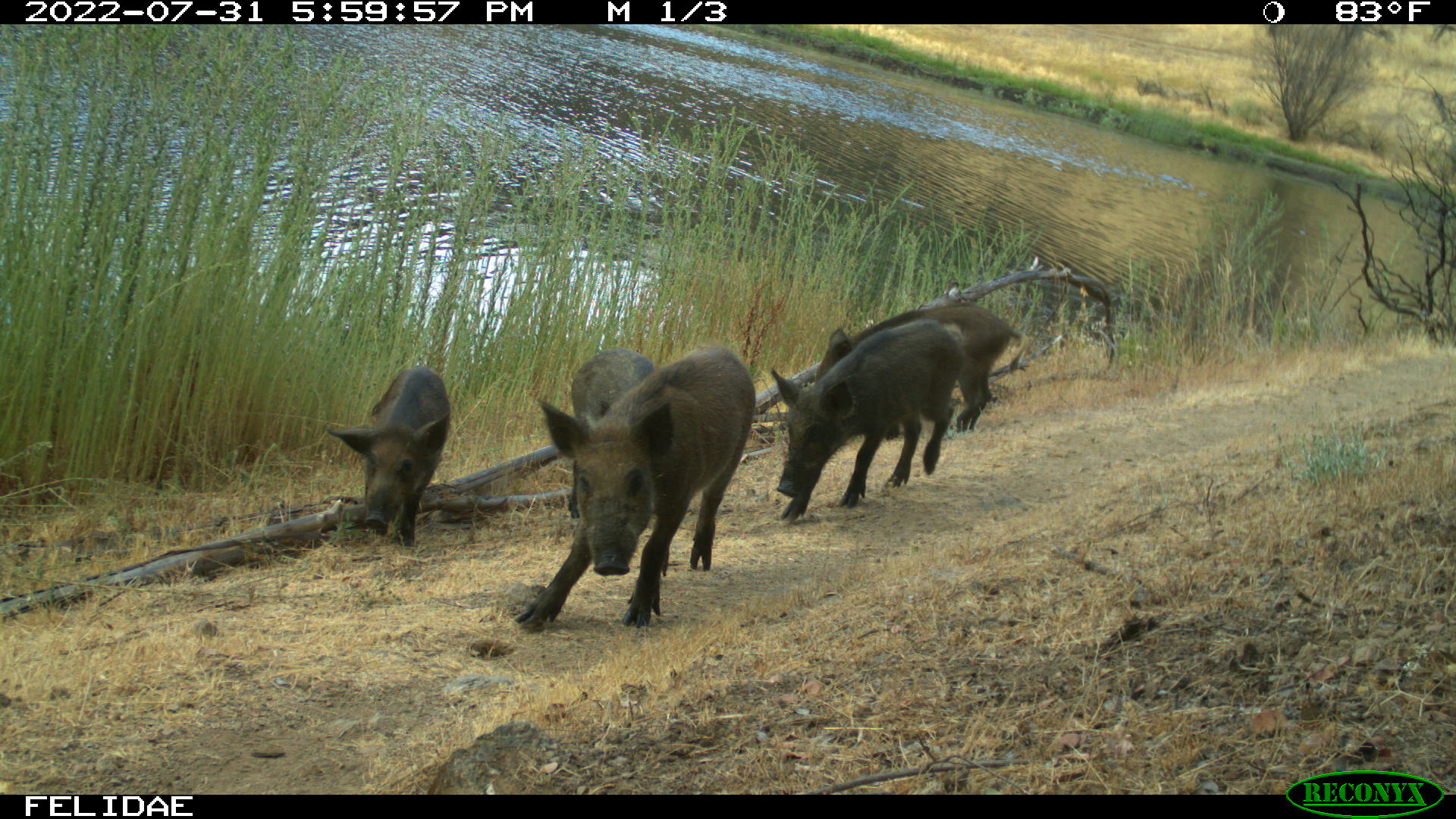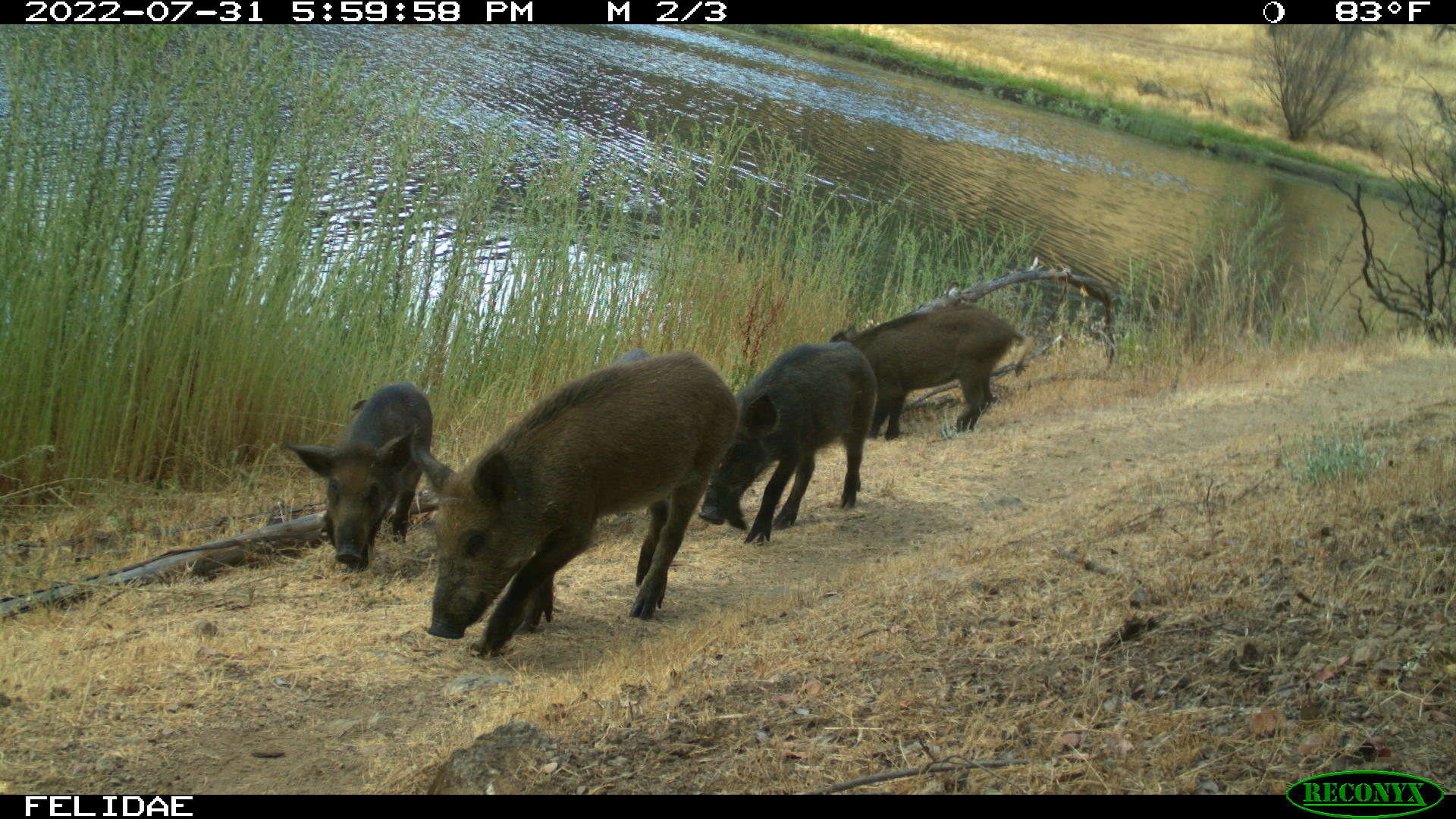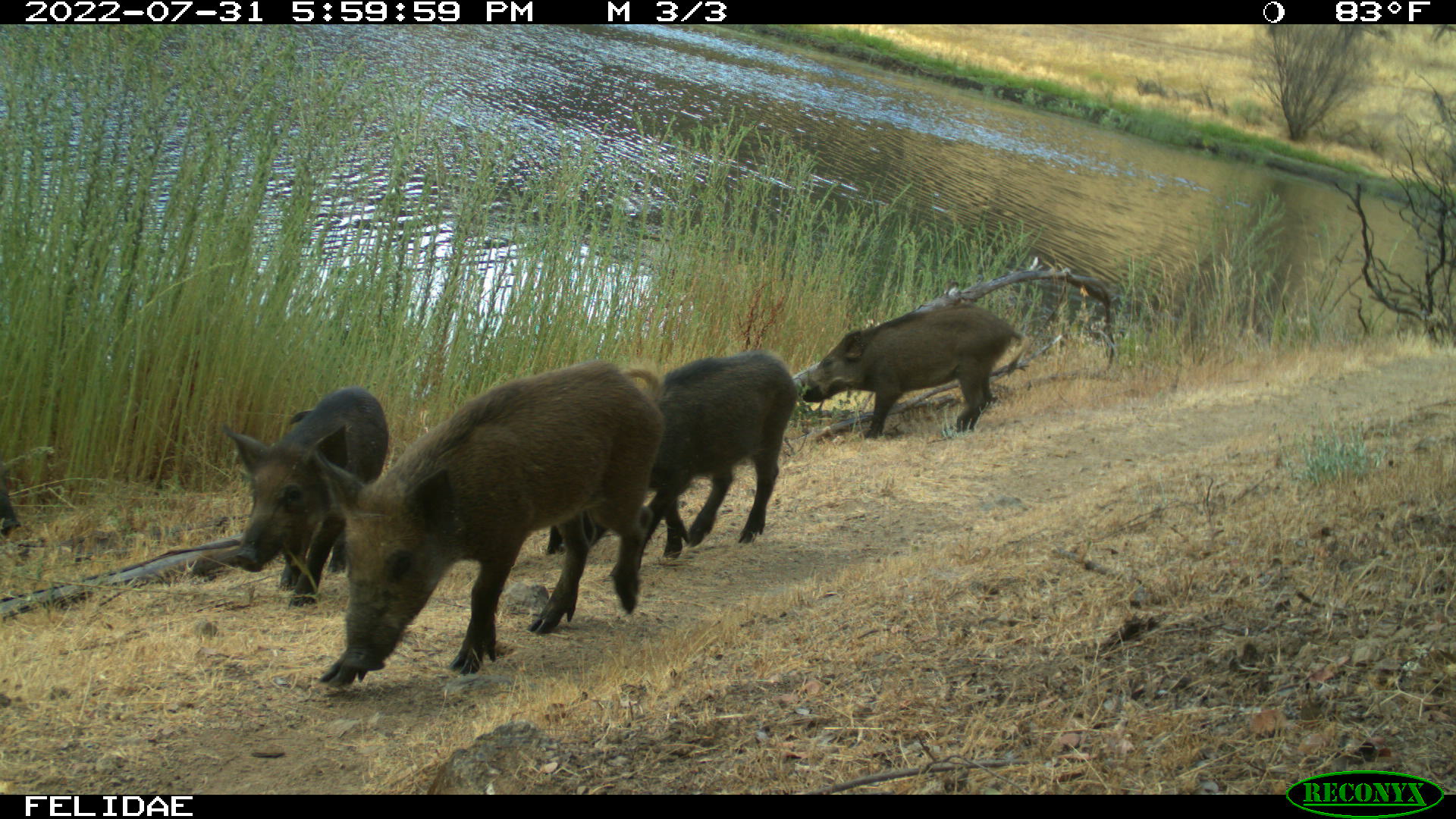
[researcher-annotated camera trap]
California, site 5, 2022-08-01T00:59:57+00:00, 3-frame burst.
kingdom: Animalia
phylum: Chordata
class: Mammalia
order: Artiodactyla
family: Suidae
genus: Sus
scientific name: Sus scrofa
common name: wild boar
Wild boar (Sus scrofa).